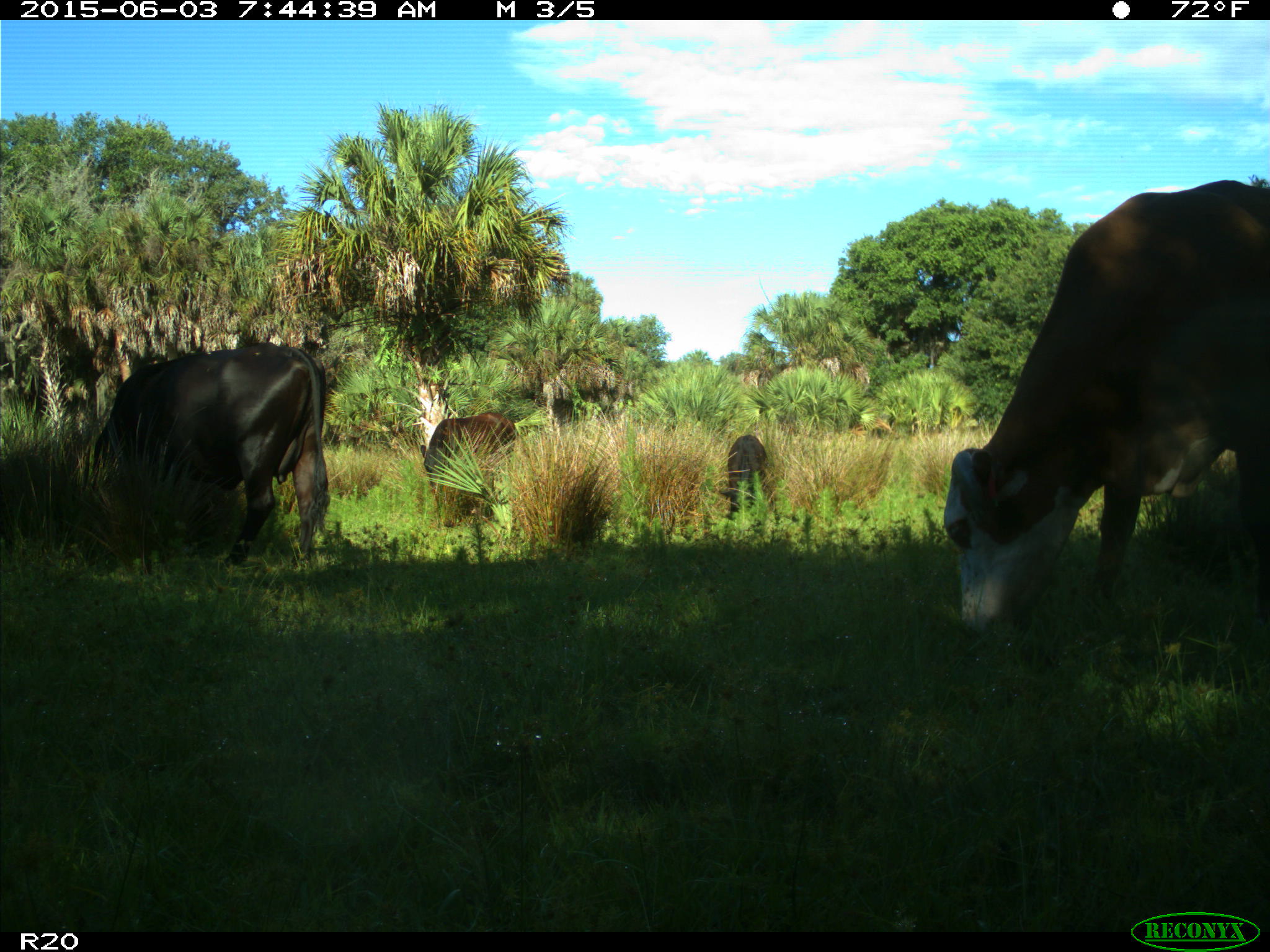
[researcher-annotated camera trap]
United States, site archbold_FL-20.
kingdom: Animalia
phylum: Chordata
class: Mammalia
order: Artiodactyla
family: Bovidae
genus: Bos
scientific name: Bos taurus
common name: domestic cow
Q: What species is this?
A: Bos taurus (domestic cow).